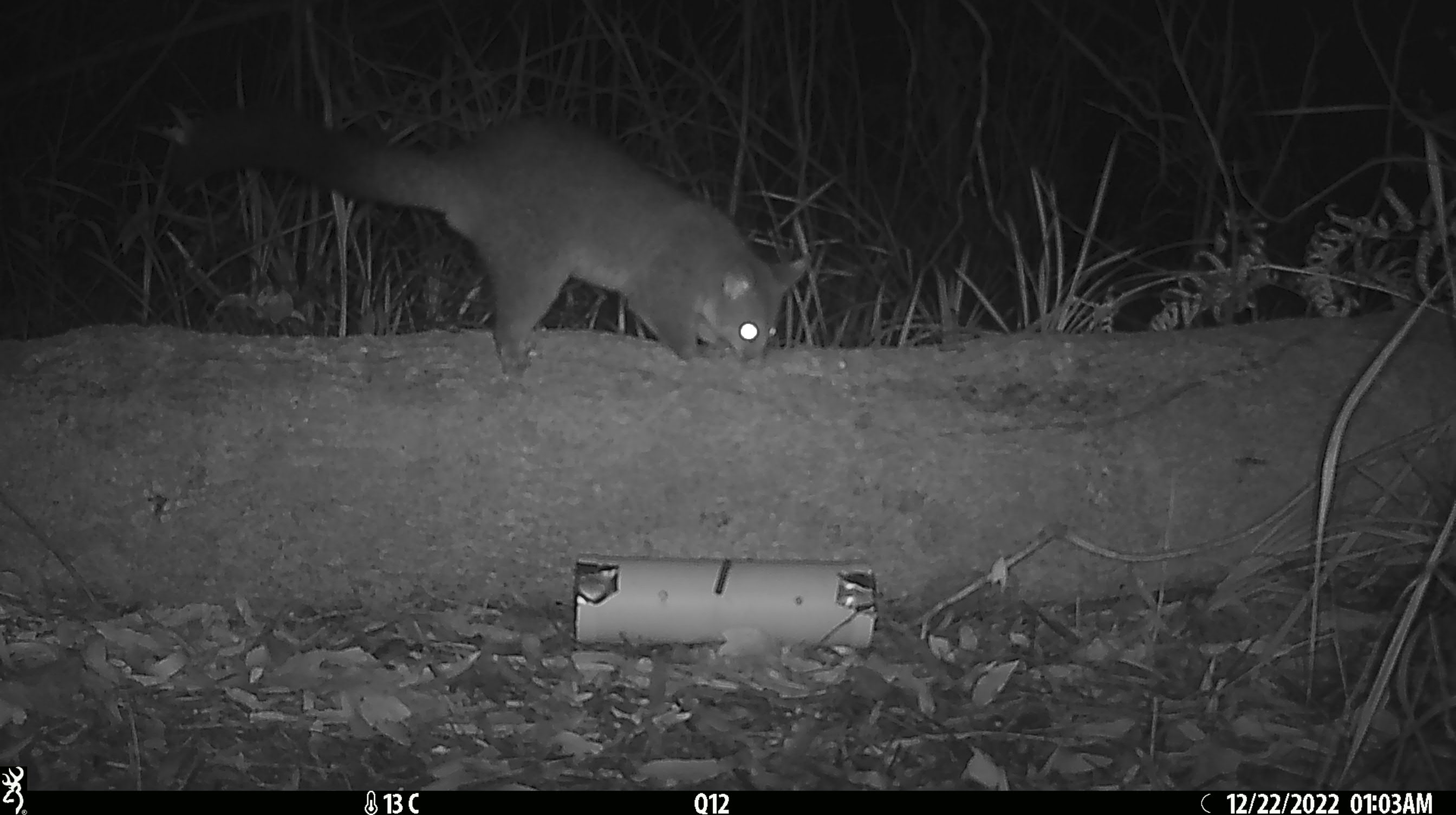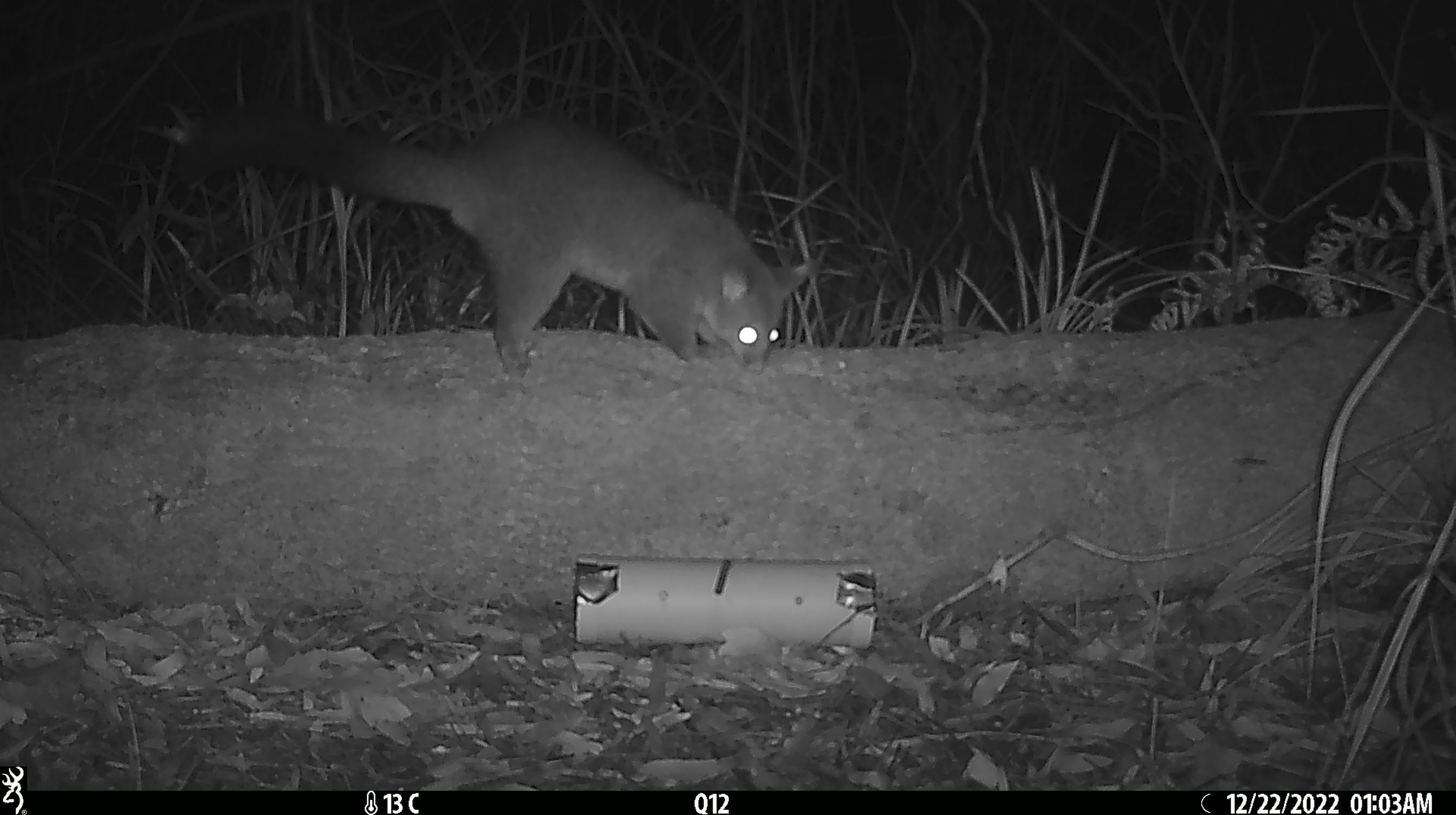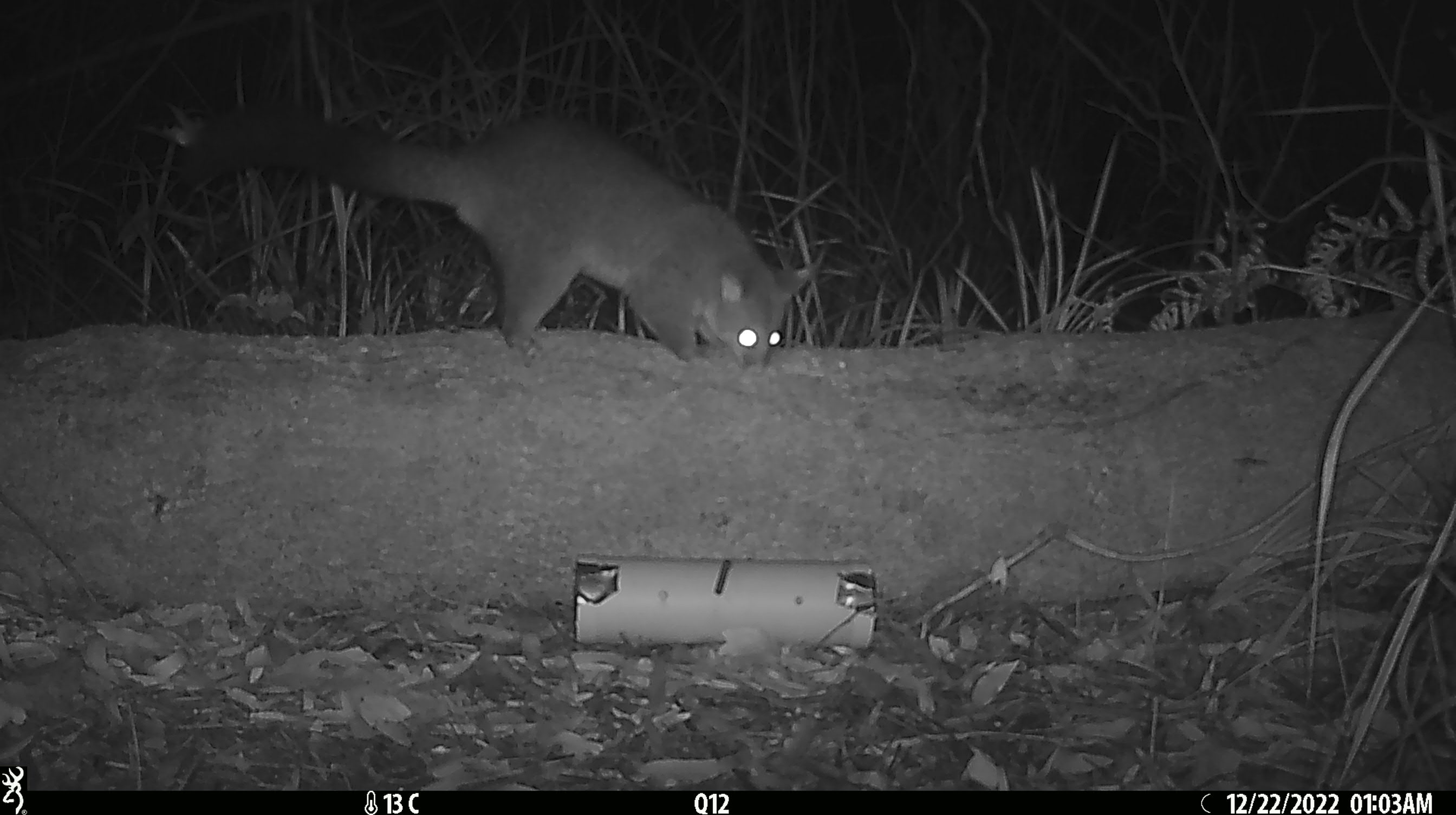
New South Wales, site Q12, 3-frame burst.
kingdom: Animalia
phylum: Chordata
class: Mammalia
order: Diprotodontia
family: Phalangeridae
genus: Trichosurus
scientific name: Trichosurus vulpecula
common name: common brushtail possum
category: possum